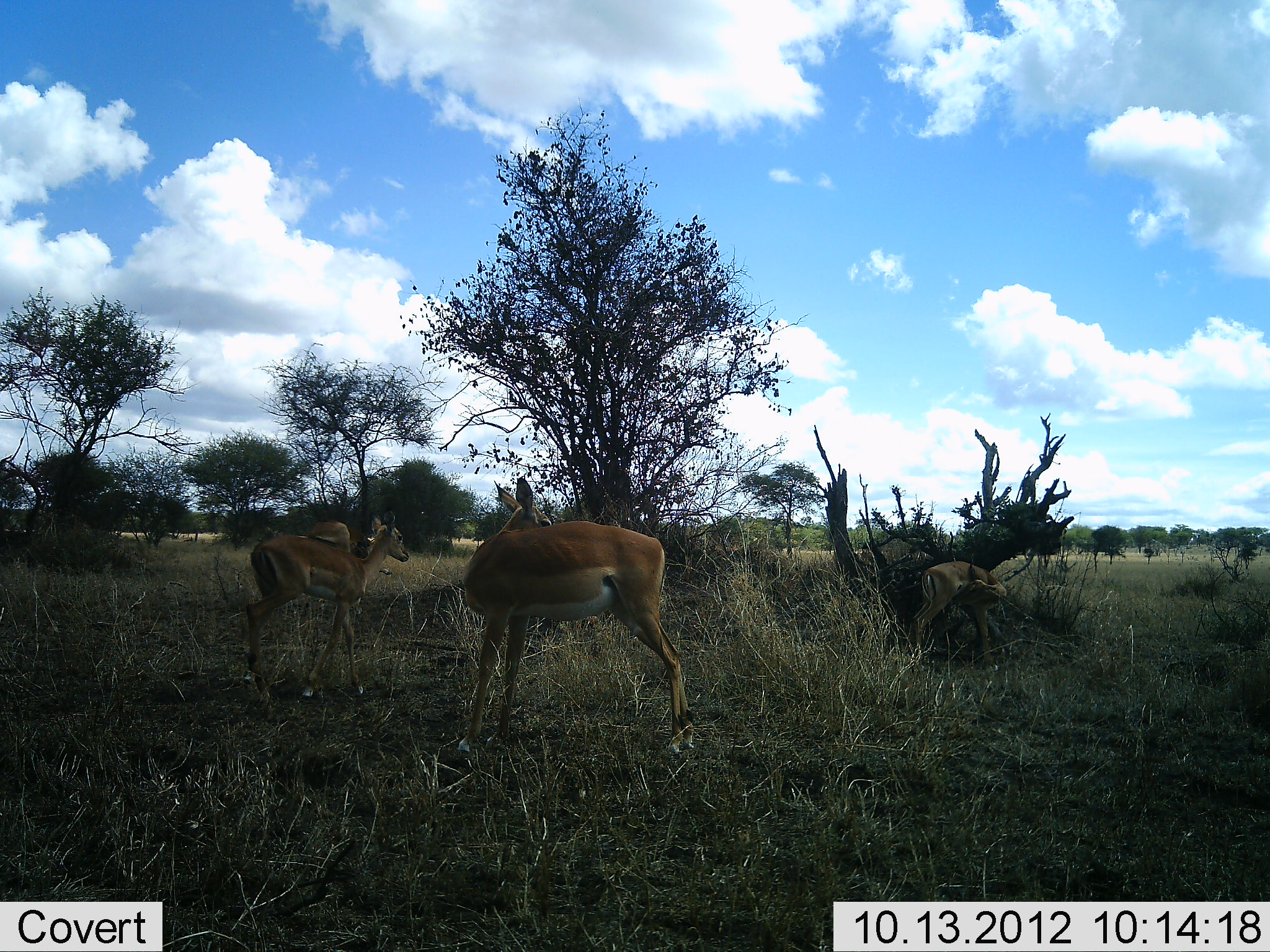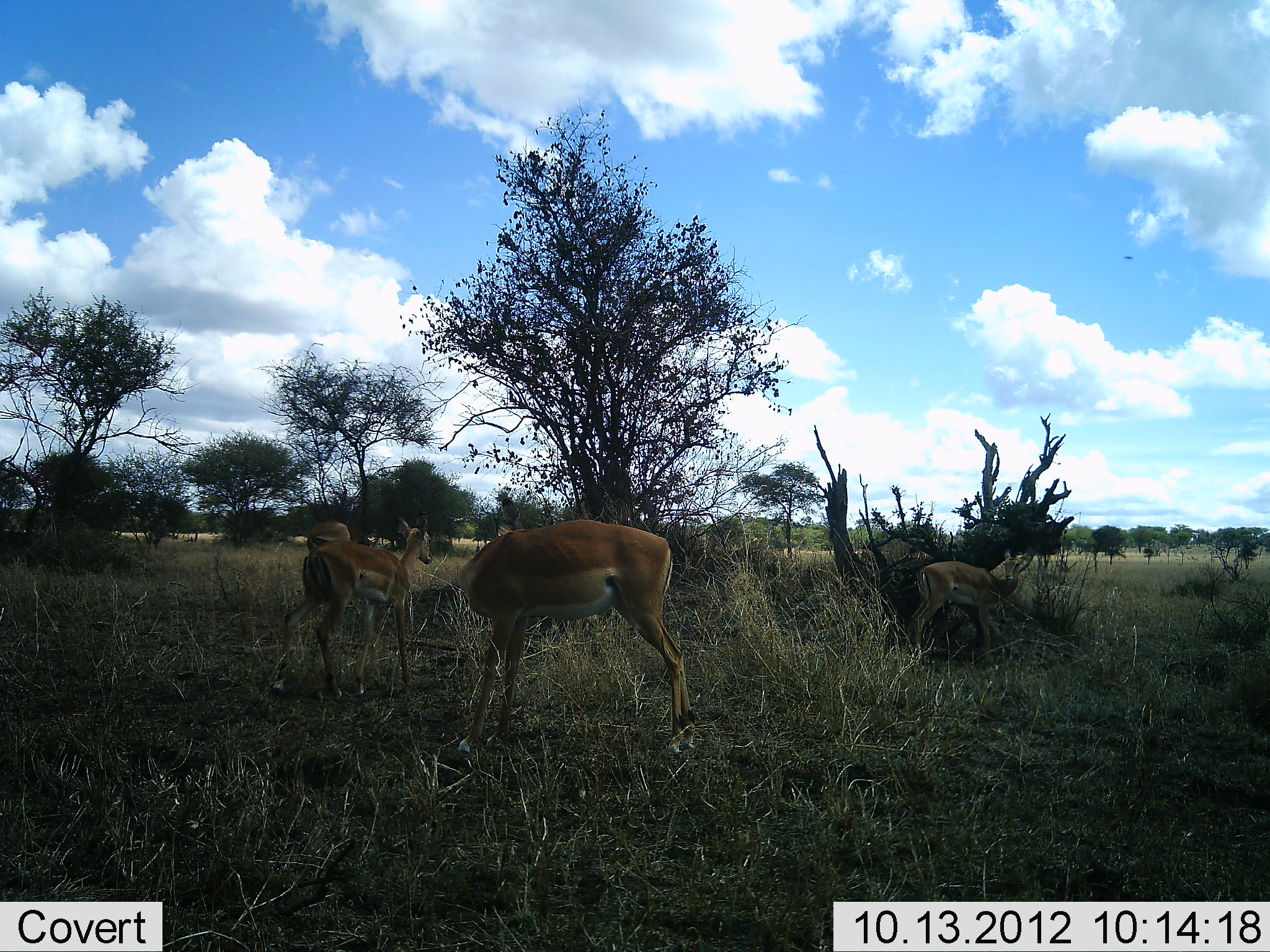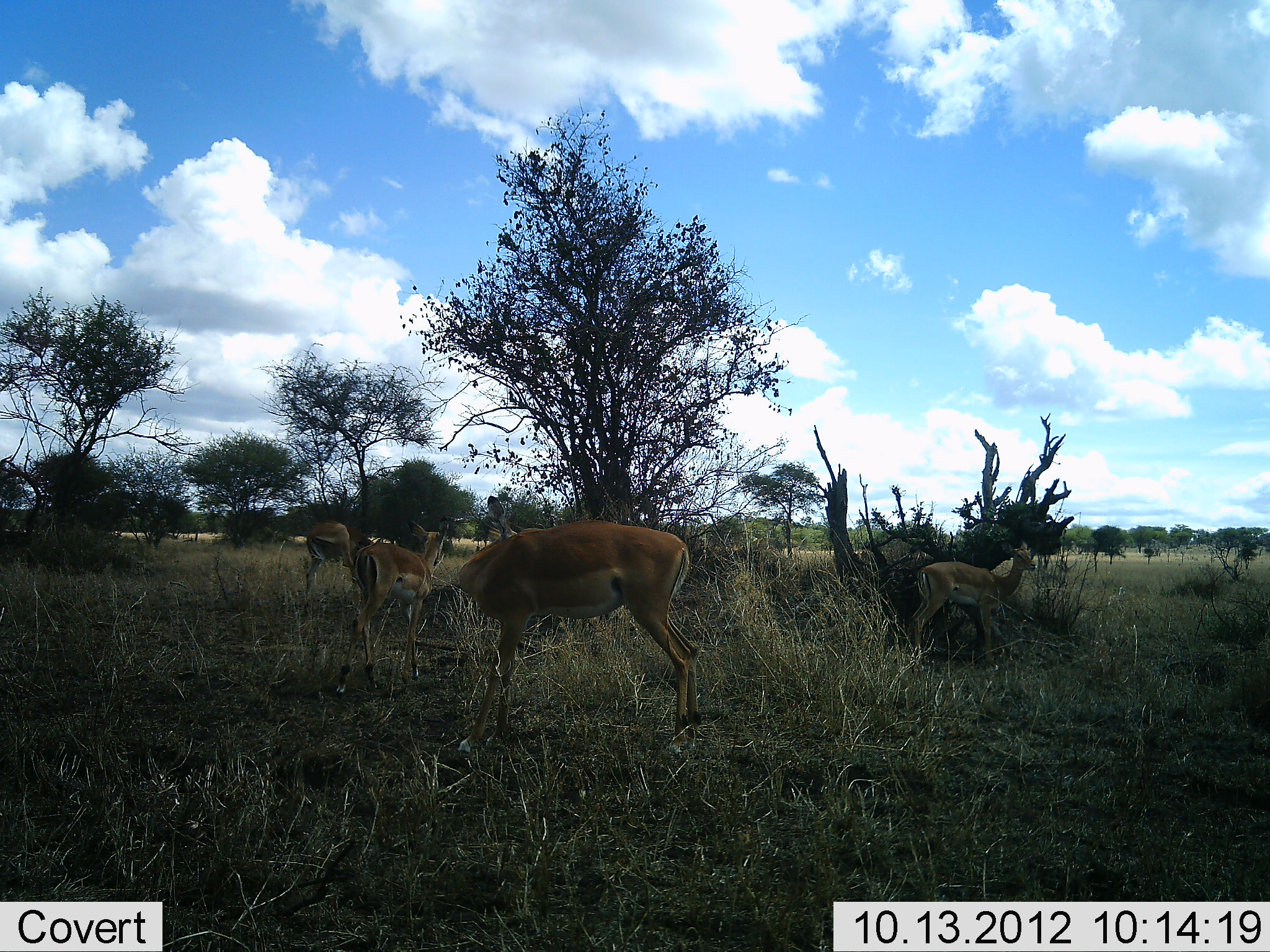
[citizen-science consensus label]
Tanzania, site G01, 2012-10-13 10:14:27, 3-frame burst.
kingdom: Animalia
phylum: Chordata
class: Mammalia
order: Artiodactyla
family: Bovidae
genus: Aepyceros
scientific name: Aepyceros melampus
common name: impala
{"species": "impala (Aepyceros melampus)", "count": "4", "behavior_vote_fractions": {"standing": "80%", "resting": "0%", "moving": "30%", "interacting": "0%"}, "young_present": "0%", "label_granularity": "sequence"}